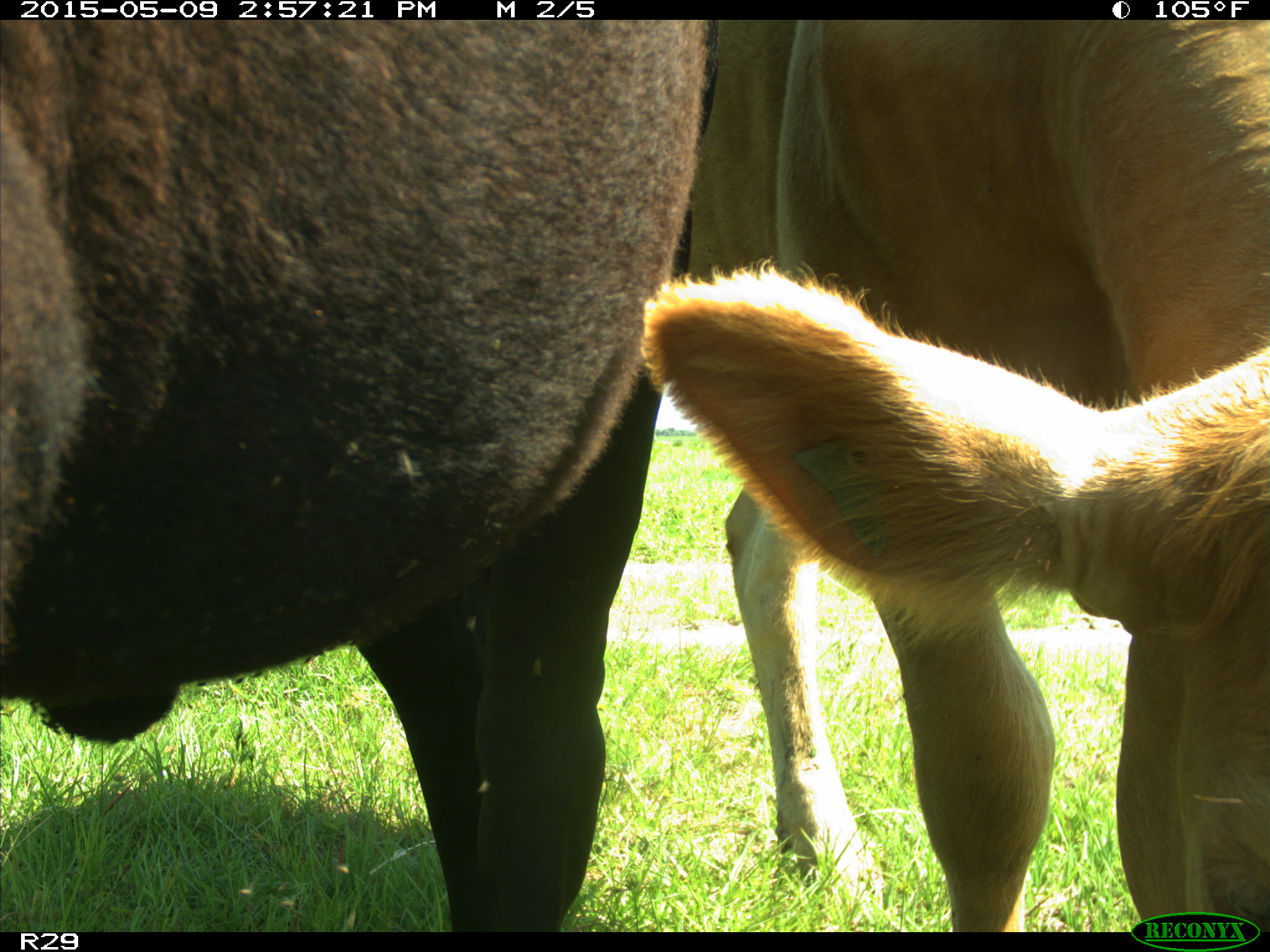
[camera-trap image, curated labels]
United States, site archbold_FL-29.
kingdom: Animalia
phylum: Chordata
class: Mammalia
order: Artiodactyla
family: Bovidae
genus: Bos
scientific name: Bos taurus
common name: domestic cow